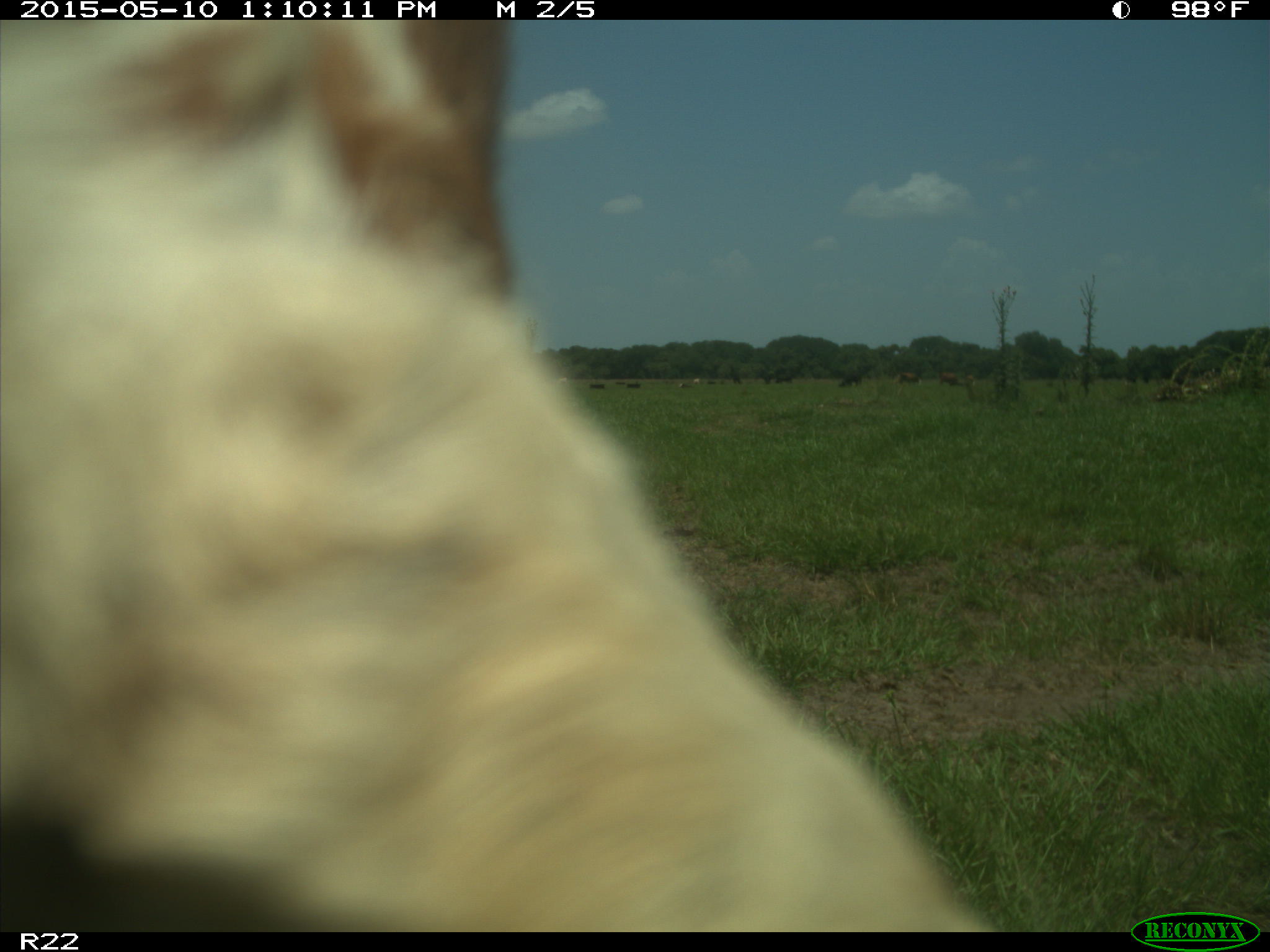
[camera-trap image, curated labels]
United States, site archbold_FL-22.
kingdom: Animalia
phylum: Chordata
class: Mammalia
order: Artiodactyla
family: Bovidae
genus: Bos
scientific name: Bos taurus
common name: domestic cow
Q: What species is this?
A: Bos taurus (domestic cow).